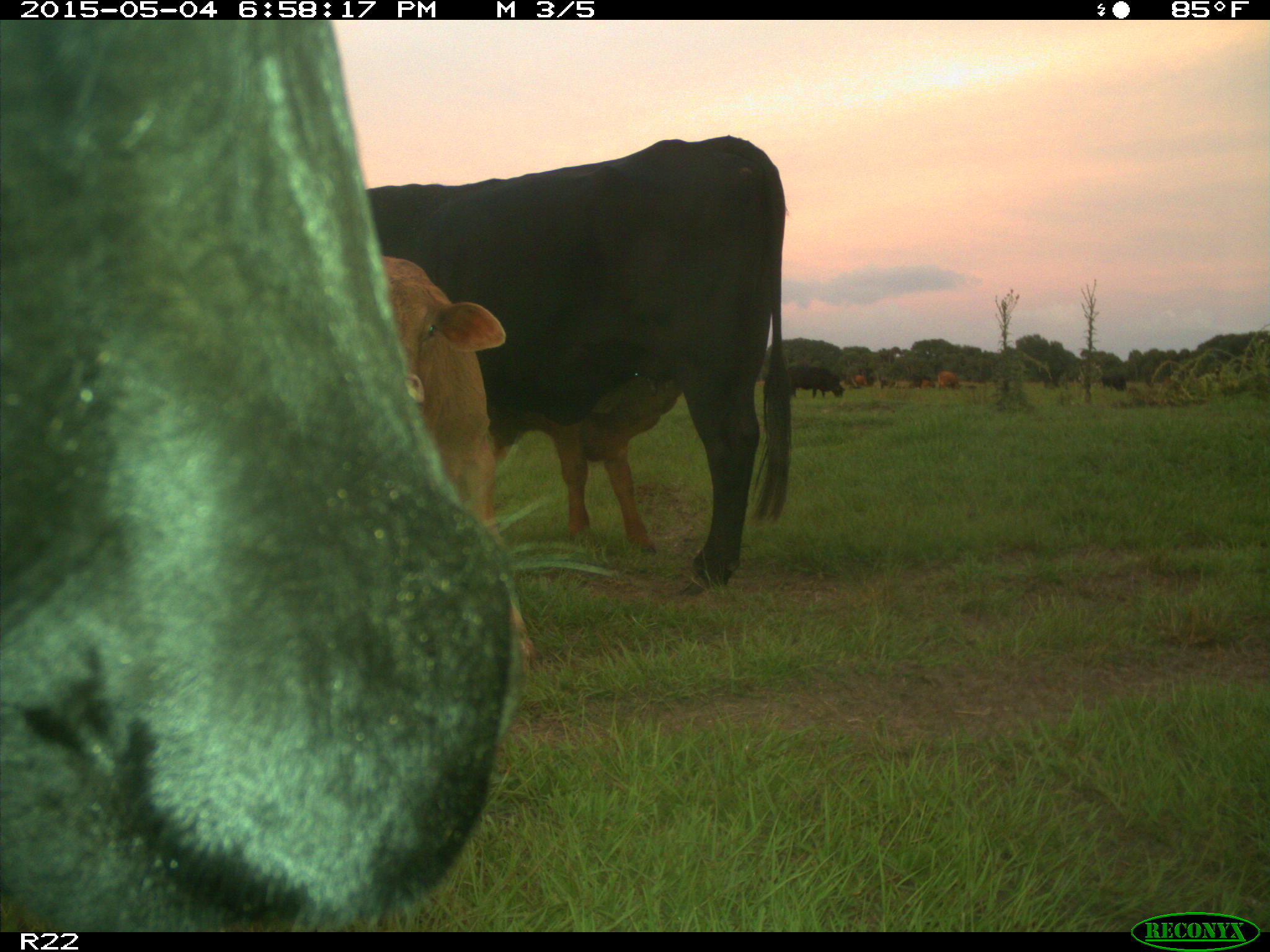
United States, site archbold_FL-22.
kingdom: Animalia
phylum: Chordata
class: Mammalia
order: Artiodactyla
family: Bovidae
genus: Bos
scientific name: Bos taurus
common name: domestic cow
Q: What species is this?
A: Bos taurus (domestic cow).